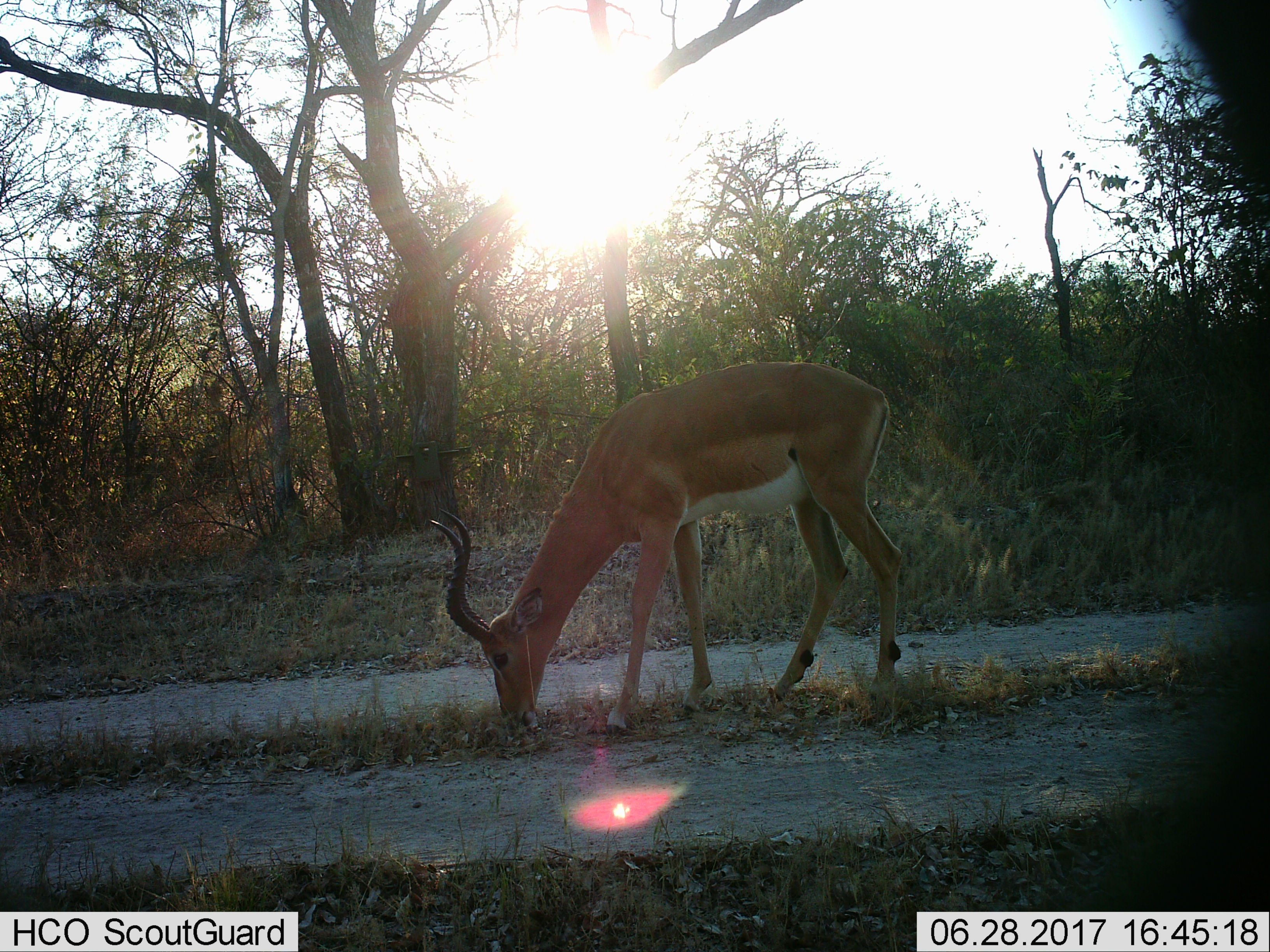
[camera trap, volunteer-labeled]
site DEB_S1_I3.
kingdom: Animalia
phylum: Chordata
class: Mammalia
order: Artiodactyla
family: Bovidae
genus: Aepyceros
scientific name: Aepyceros melampus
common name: impala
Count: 1.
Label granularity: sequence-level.